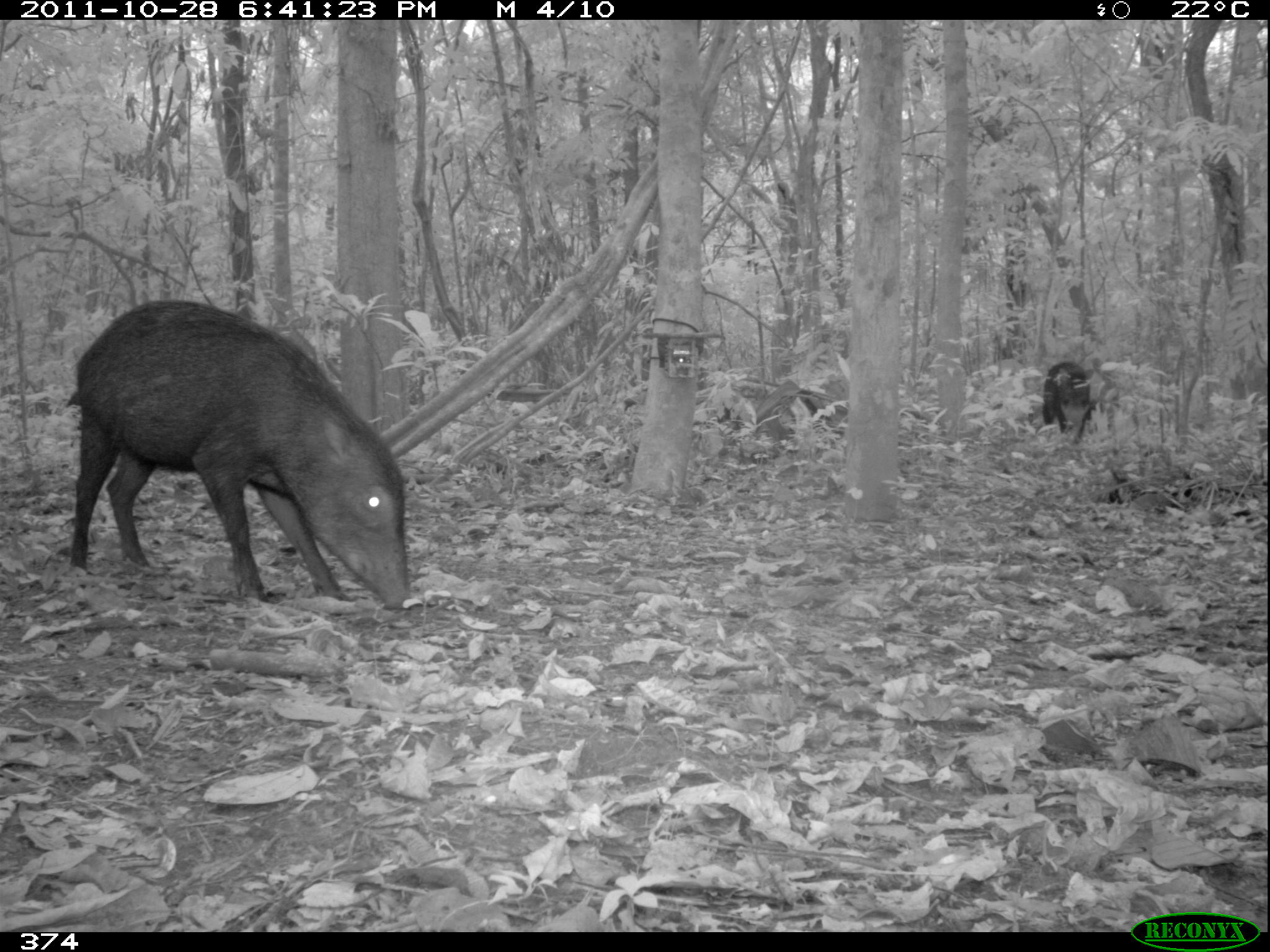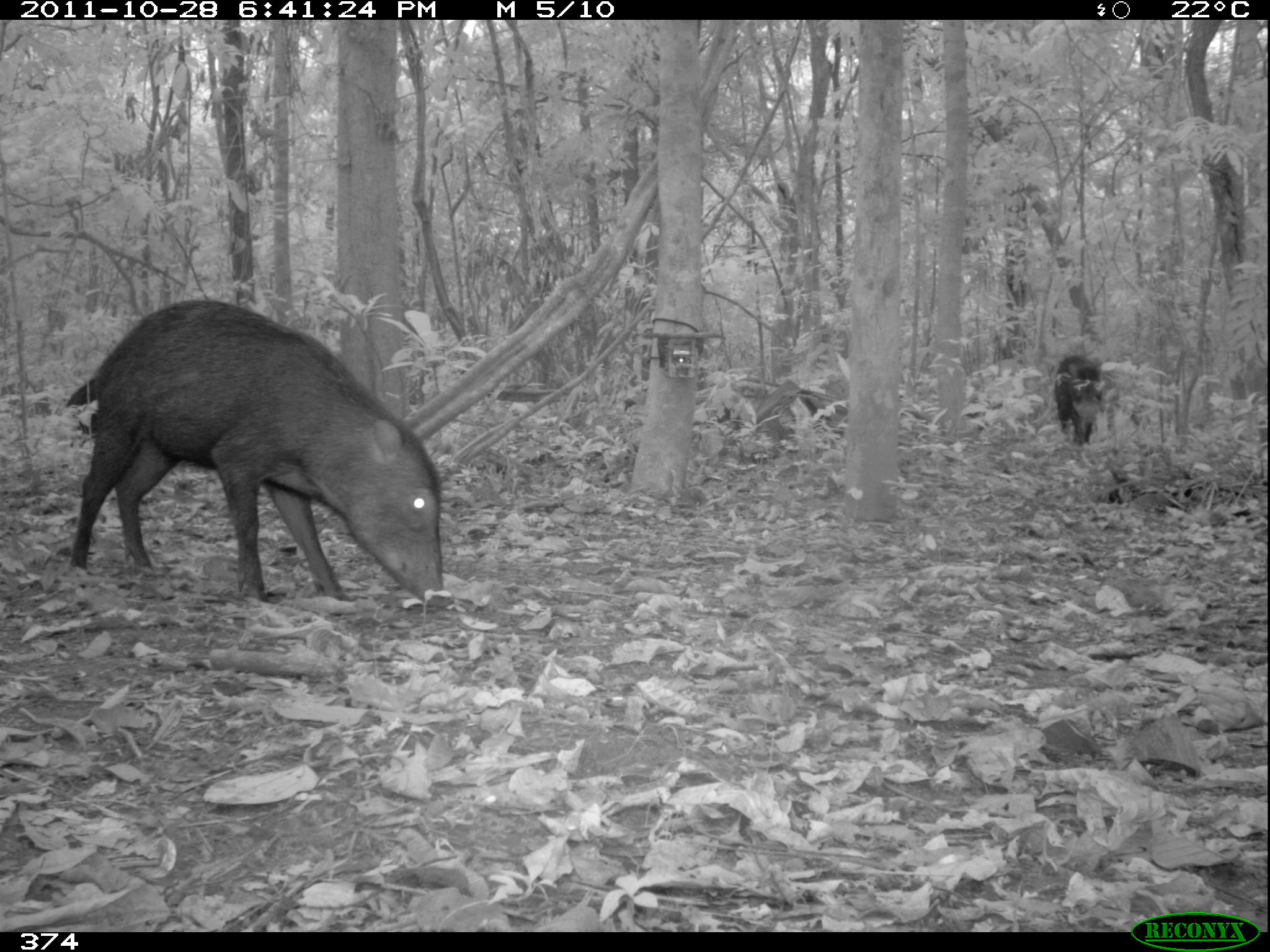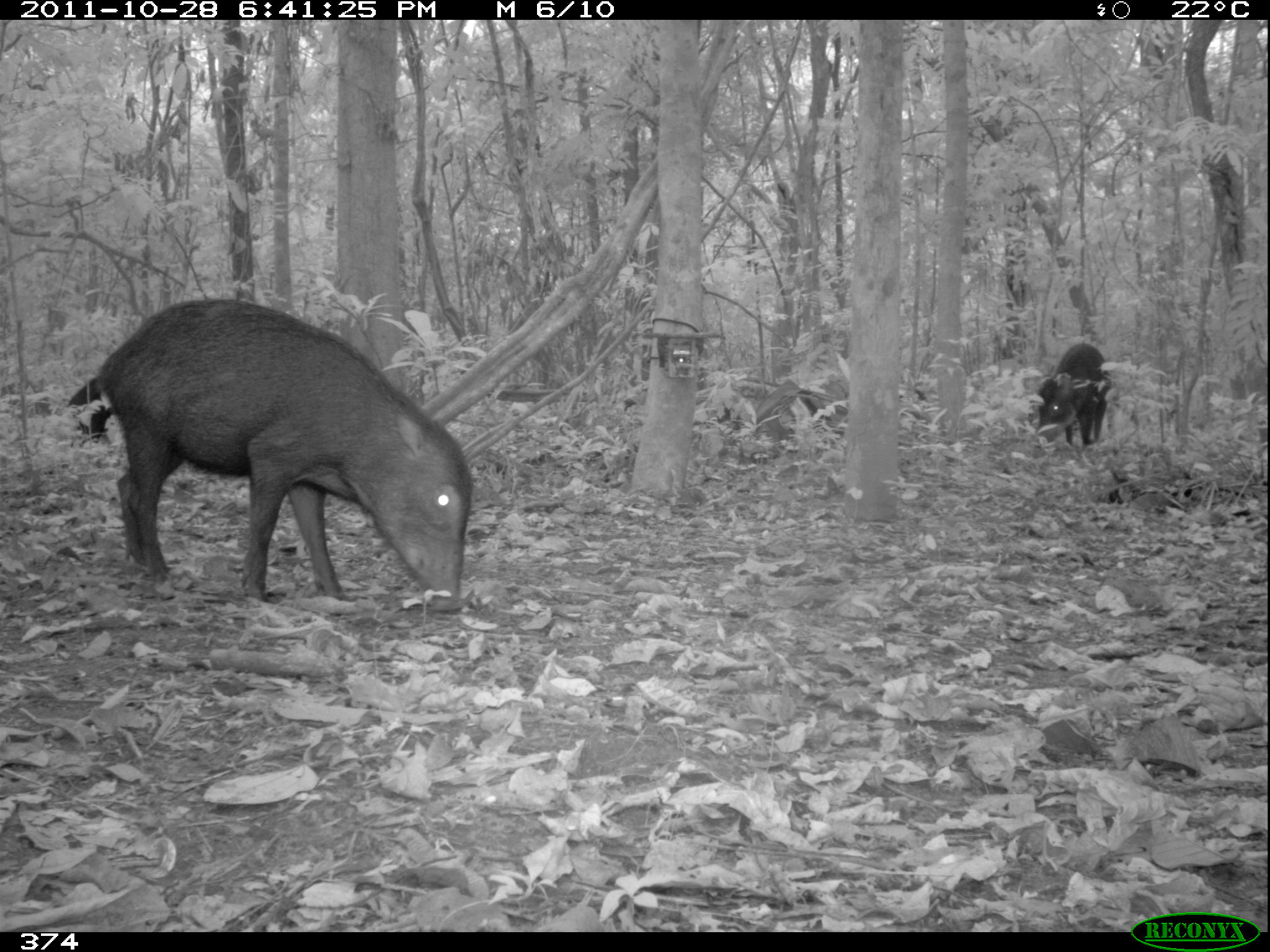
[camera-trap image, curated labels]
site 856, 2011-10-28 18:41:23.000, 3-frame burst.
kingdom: Animalia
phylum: Chordata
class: Mammalia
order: Artiodactyla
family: Tayassuidae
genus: Tayassu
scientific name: Tayassu pecari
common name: white-lipped peccary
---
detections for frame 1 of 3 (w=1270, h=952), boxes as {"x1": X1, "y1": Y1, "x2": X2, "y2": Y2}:
tayassu pecari: {"x1": 65, "y1": 299, "x2": 411, "y2": 609}; {"x1": 1041, "y1": 361, "x2": 1099, "y2": 442}